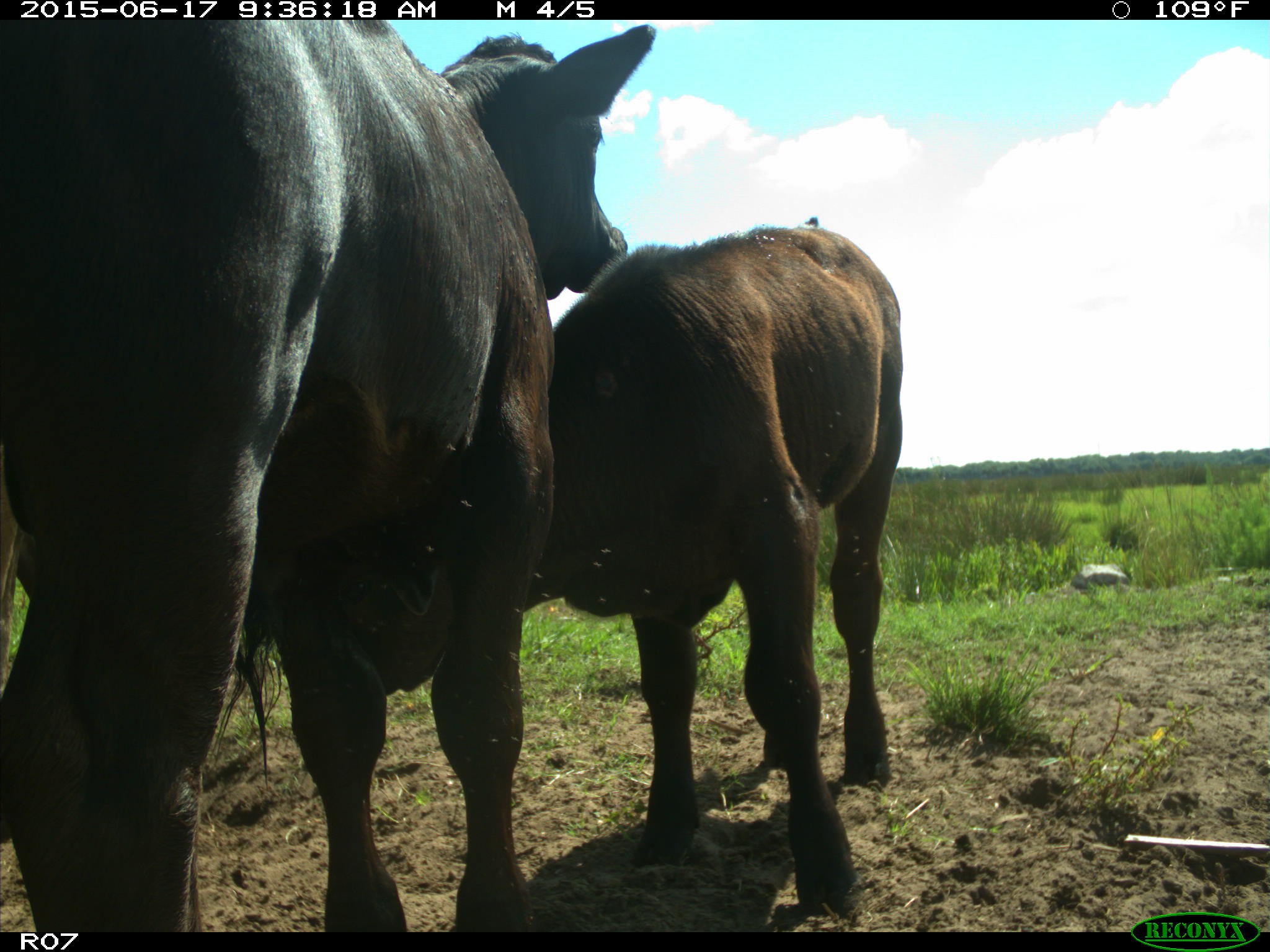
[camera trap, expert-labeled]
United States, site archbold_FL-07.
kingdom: Animalia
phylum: Chordata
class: Mammalia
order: Artiodactyla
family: Bovidae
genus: Bos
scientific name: Bos taurus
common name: domestic cow